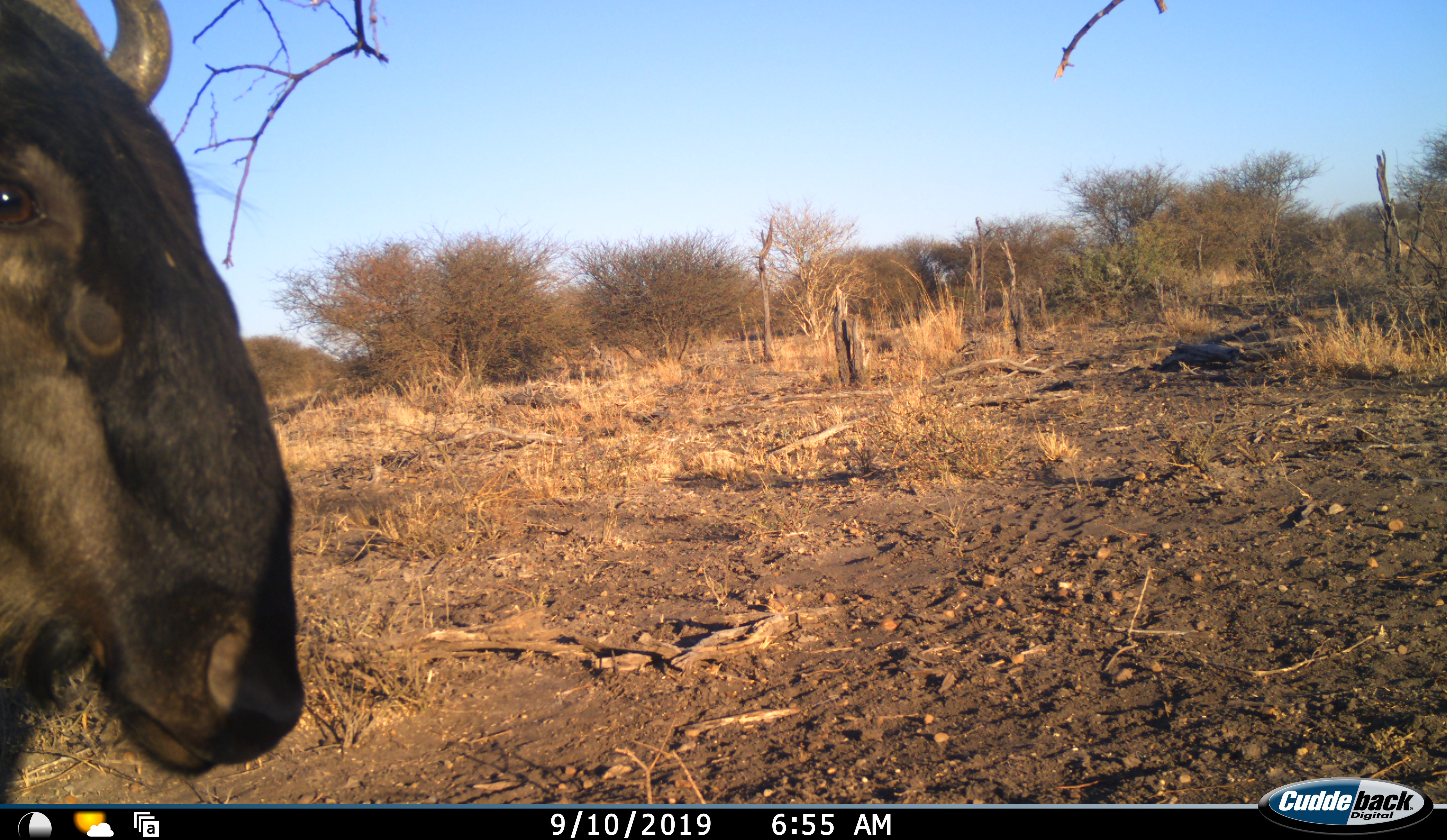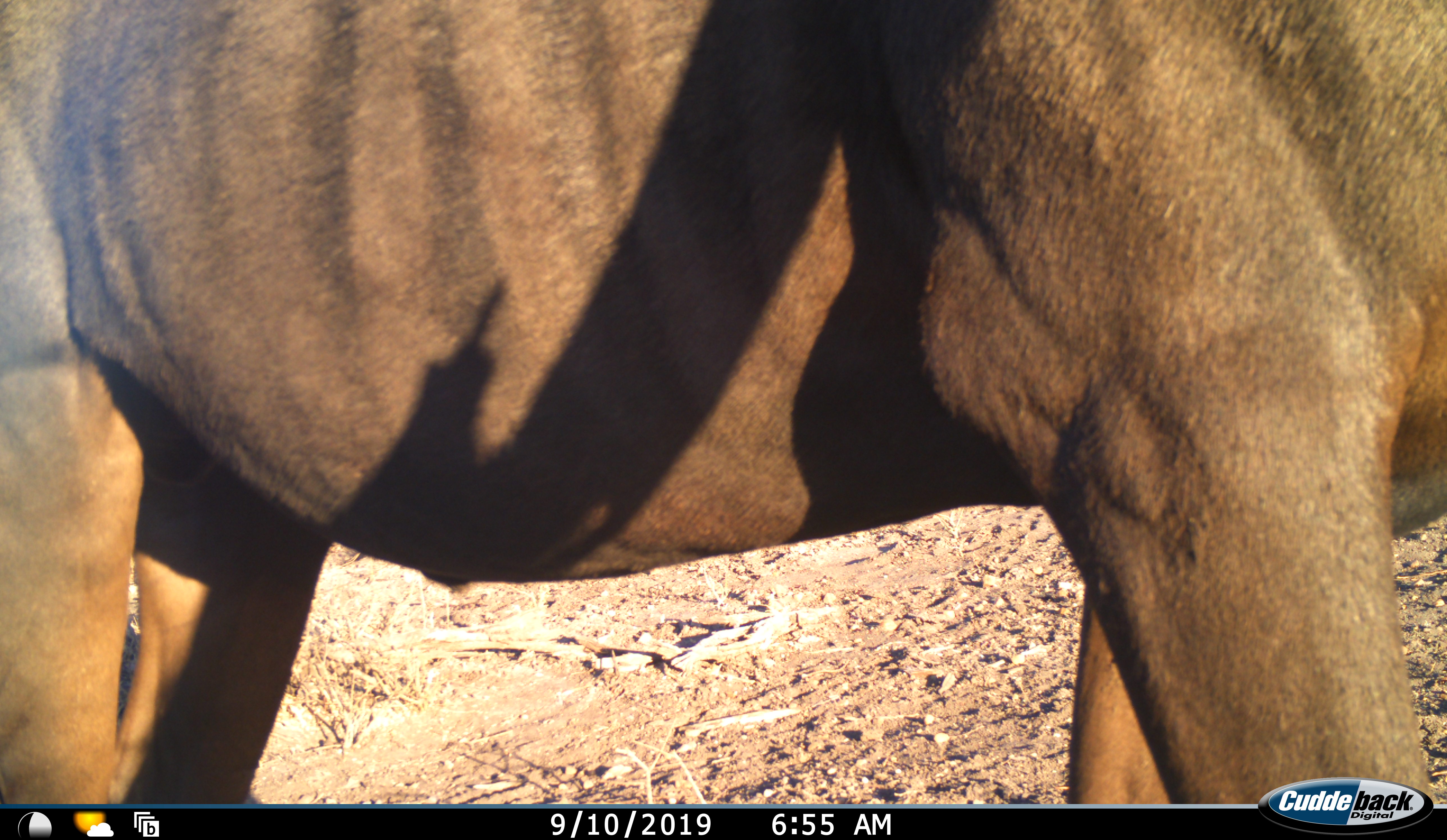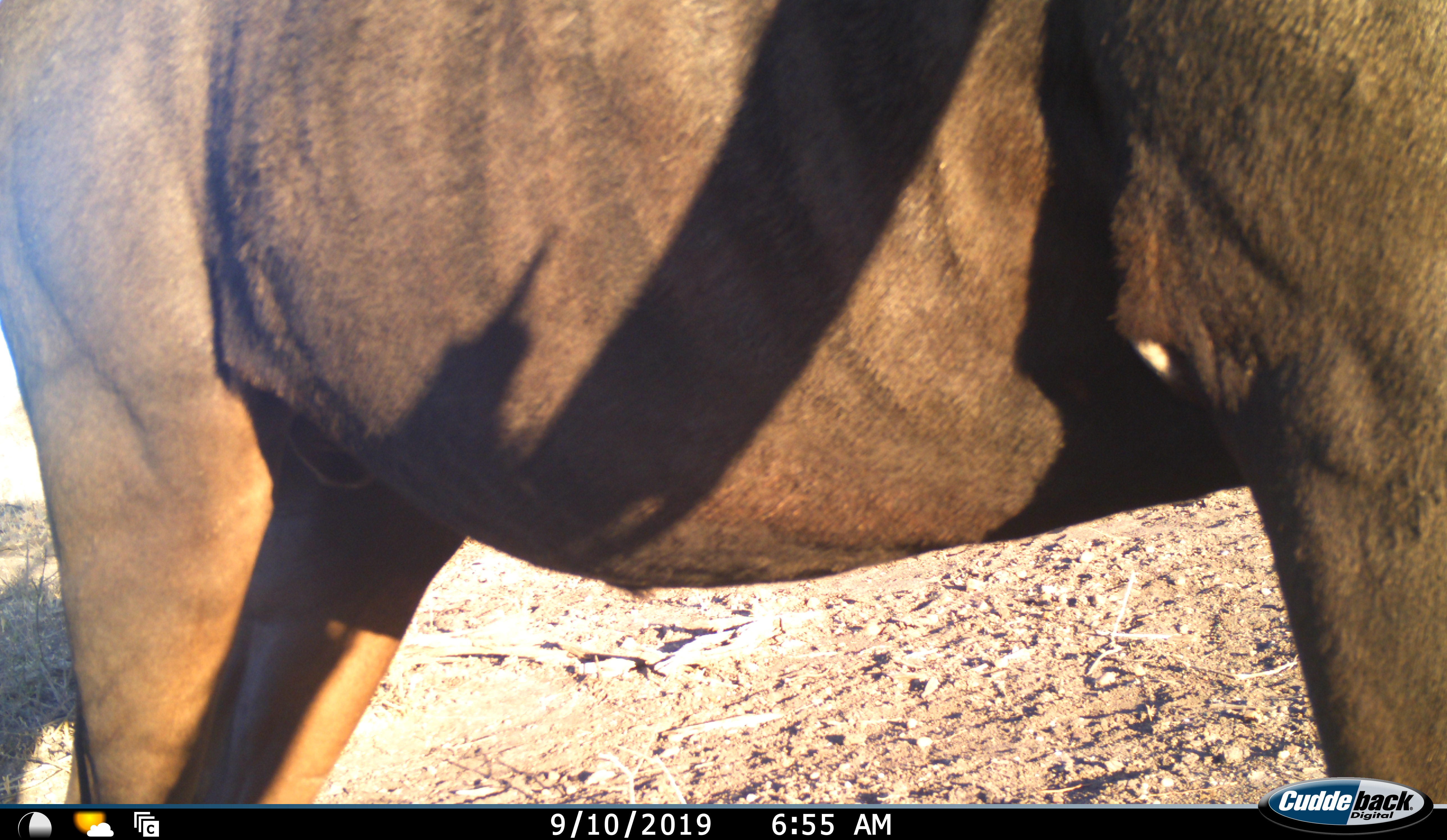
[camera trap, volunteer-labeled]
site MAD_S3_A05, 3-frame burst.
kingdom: Animalia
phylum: Chordata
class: Mammalia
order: Artiodactyla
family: Bovidae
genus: Connochaetes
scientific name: Connochaetes taurinus taurinus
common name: blue wildebeest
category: wildebeestblue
Wildebeestblue (blue wildebeest) (Connochaetes taurinus taurinus), count 1. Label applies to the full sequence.